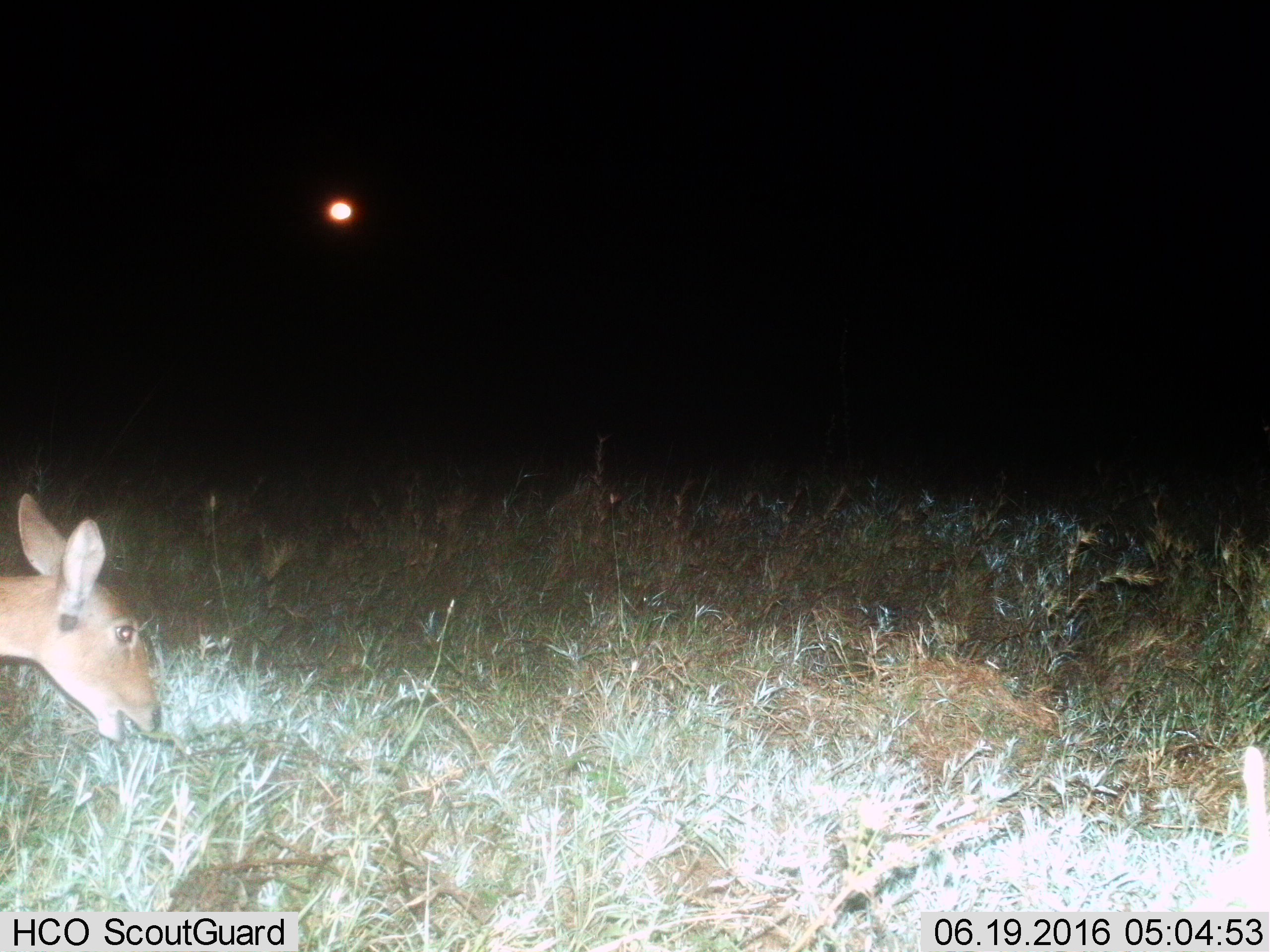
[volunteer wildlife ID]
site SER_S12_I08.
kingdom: Animalia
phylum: Chordata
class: Mammalia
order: Artiodactyla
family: Bovidae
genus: Redunca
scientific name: Redunca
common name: reedbuck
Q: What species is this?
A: Reedbuck (Redunca).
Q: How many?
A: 1.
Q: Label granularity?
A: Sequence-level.